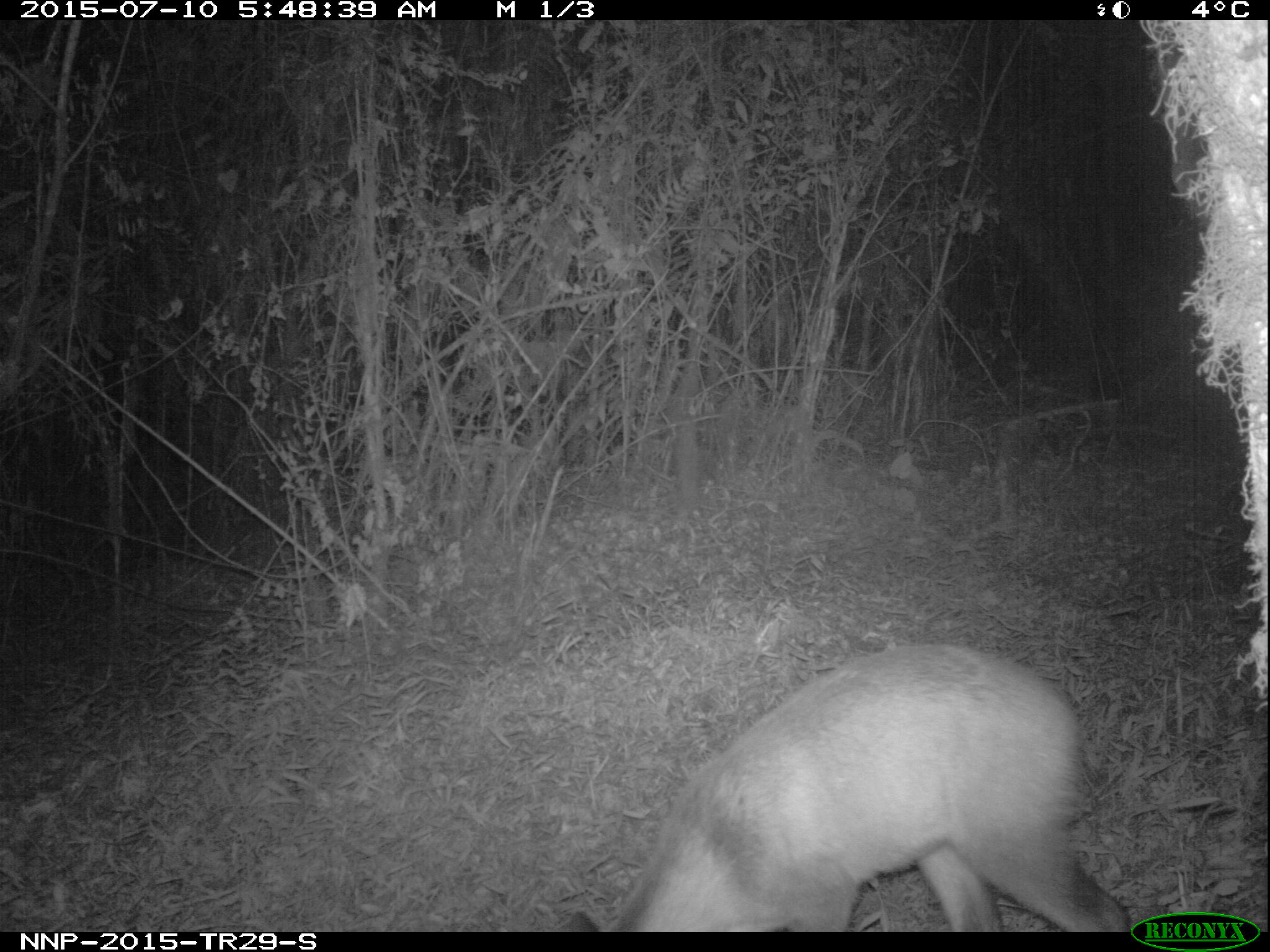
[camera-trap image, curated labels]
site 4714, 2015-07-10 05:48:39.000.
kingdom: Animalia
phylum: Chordata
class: Mammalia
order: Artiodactyla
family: Bovidae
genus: Cephalophus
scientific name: Cephalophus nigrifrons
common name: black-fronted duiker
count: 1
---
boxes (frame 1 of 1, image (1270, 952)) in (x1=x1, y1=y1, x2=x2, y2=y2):
cephalophus nigrifrons: (x1=571, y1=644, x2=1133, y2=932)